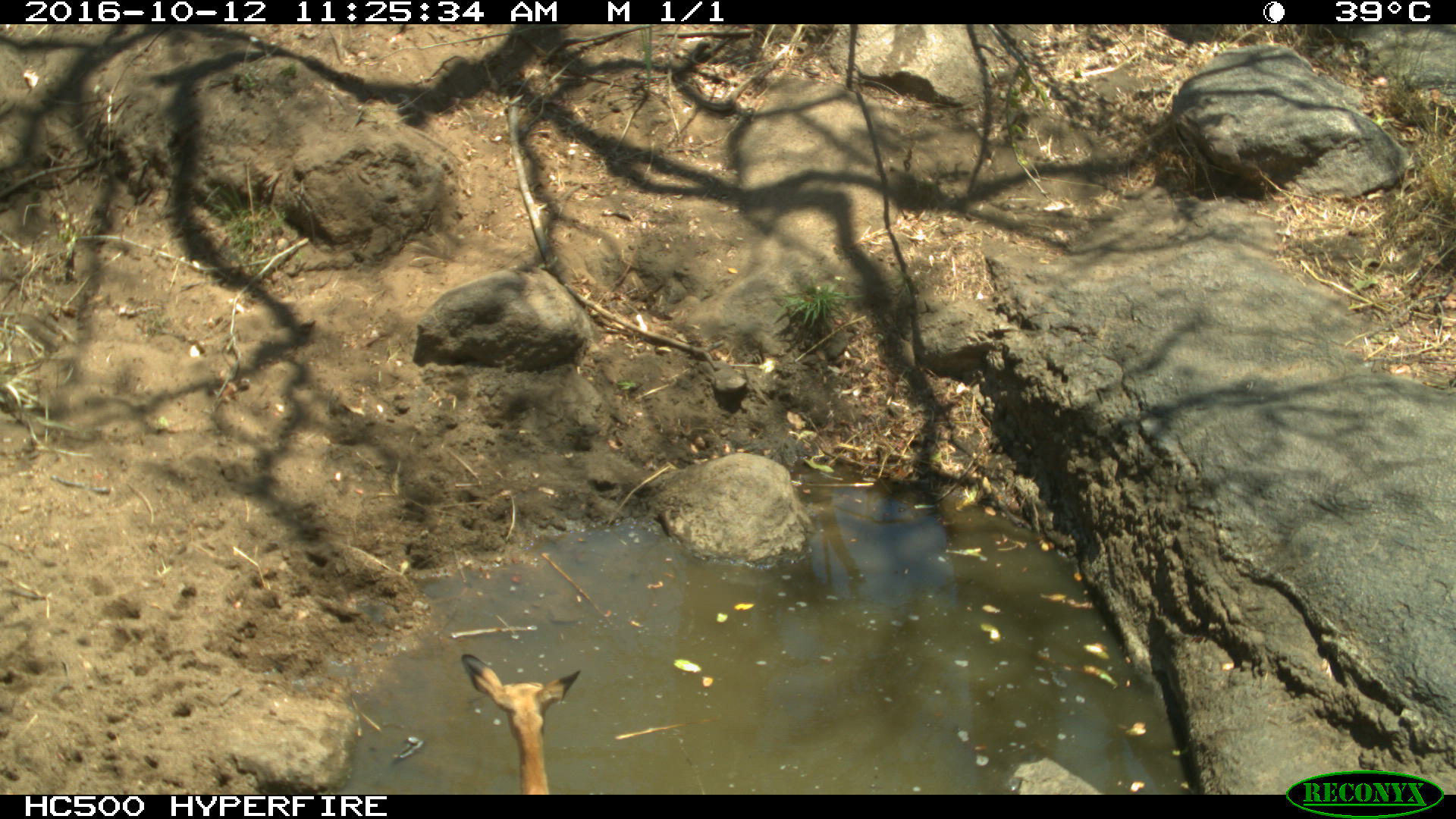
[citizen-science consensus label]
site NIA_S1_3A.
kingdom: Animalia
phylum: Chordata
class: Mammalia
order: Artiodactyla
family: Bovidae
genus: Aepyceros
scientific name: Aepyceros melampus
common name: impala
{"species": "impala (Aepyceros melampus)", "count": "1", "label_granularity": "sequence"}